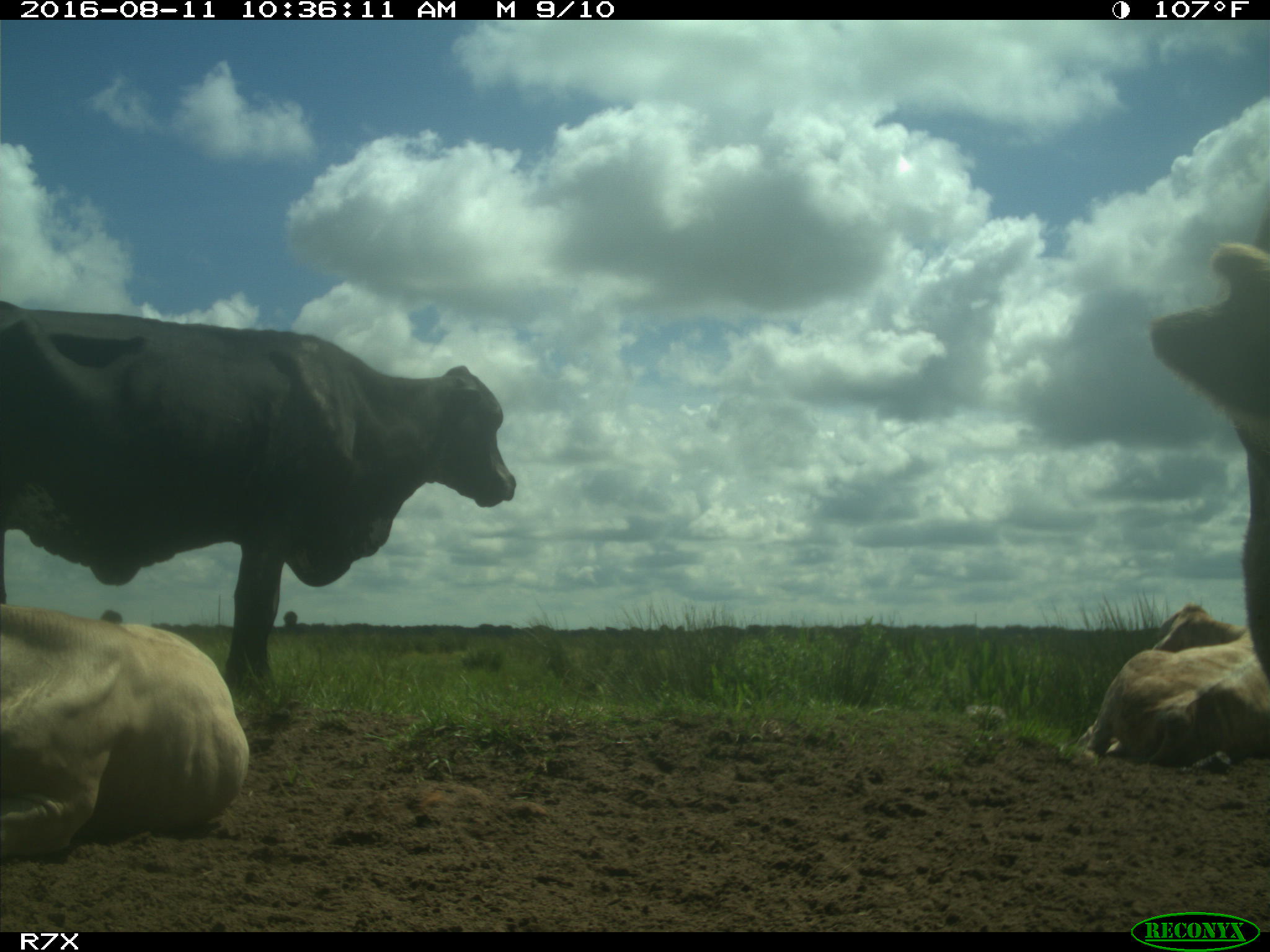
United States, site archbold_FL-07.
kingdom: Animalia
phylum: Chordata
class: Mammalia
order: Artiodactyla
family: Bovidae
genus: Bos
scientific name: Bos taurus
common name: domestic cow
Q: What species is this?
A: Bos taurus (domestic cow).